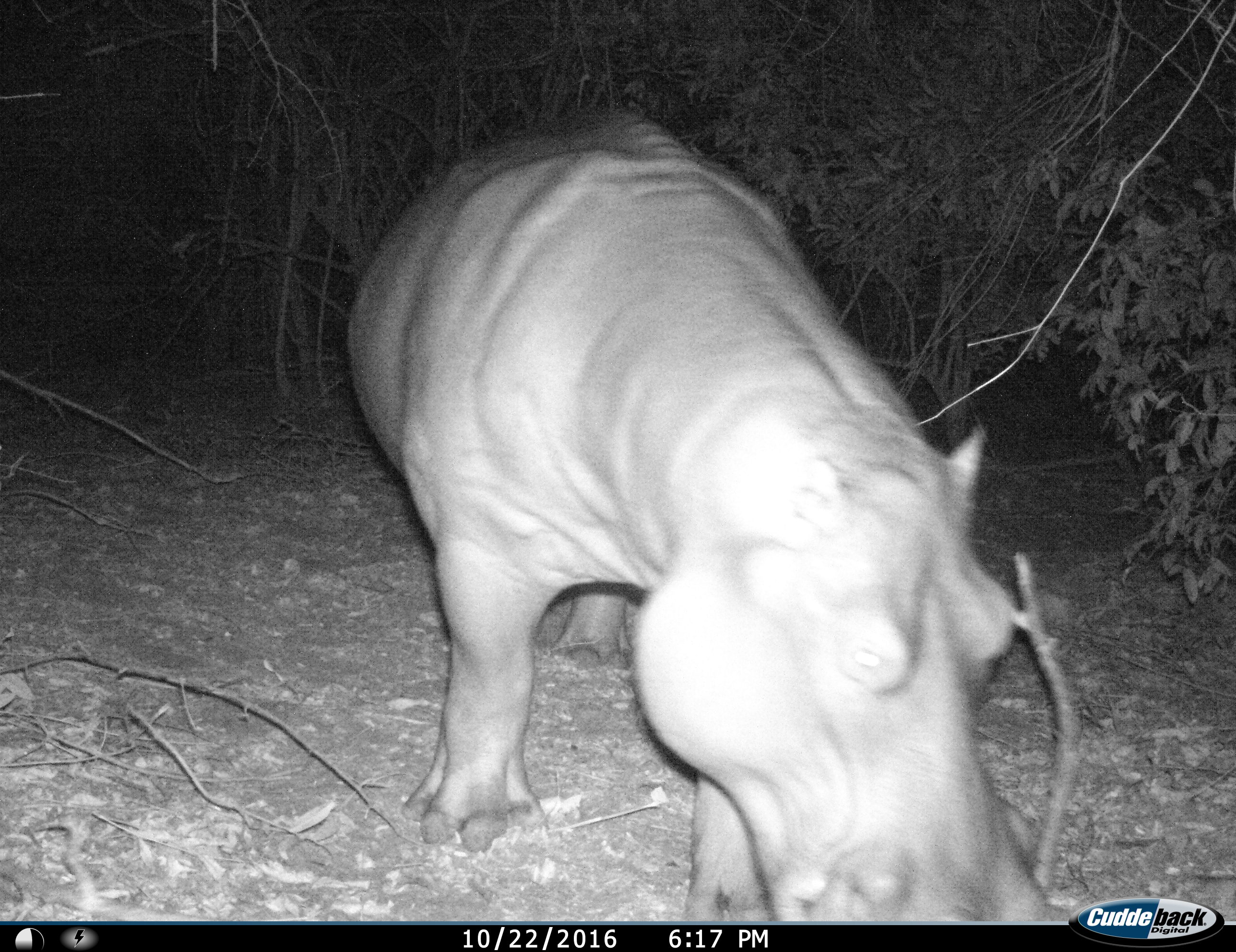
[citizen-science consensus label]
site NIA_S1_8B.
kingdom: Animalia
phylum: Chordata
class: Mammalia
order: Artiodactyla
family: Hippopotamidae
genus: Hippopotamus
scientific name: Hippopotamus amphibius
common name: hippopotamus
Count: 1.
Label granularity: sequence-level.